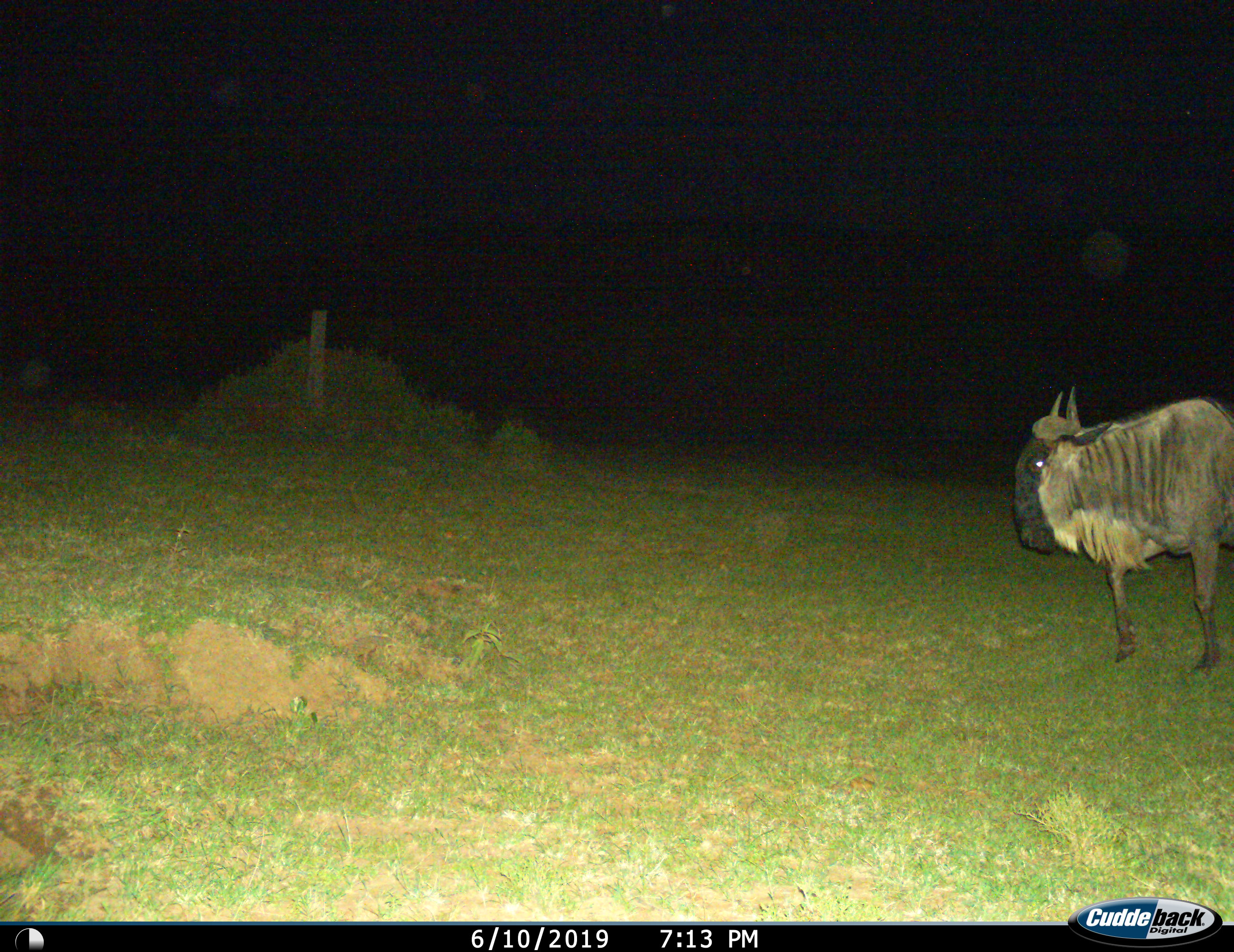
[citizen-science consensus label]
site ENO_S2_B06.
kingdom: Animalia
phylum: Chordata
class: Mammalia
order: Artiodactyla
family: Bovidae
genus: Connochaetes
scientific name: Connochaetes taurinus taurinus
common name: blue wildebeest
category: wildebeestblue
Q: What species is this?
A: Wildebeestblue (blue wildebeest) (Connochaetes taurinus taurinus).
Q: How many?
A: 1.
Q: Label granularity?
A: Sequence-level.